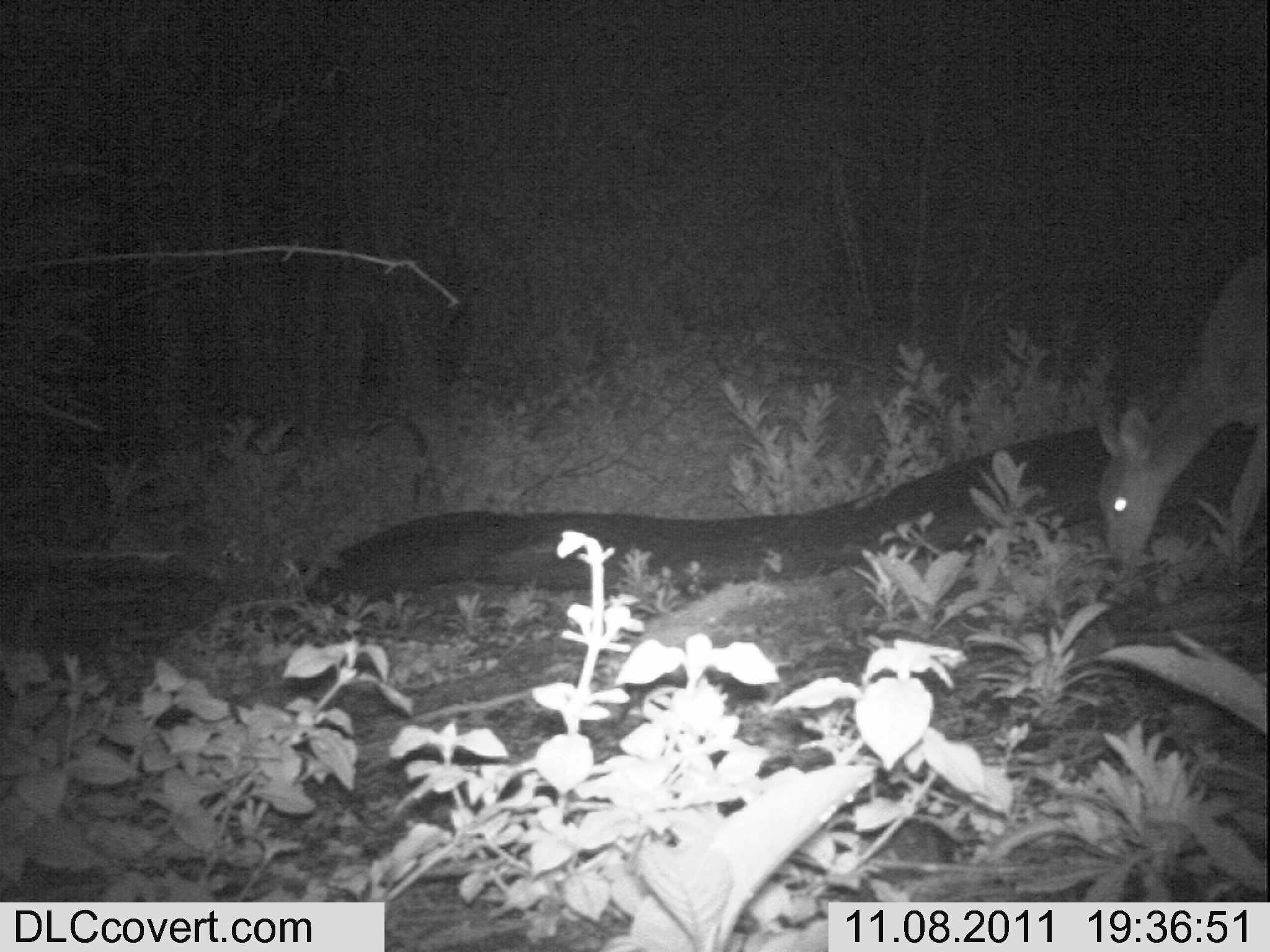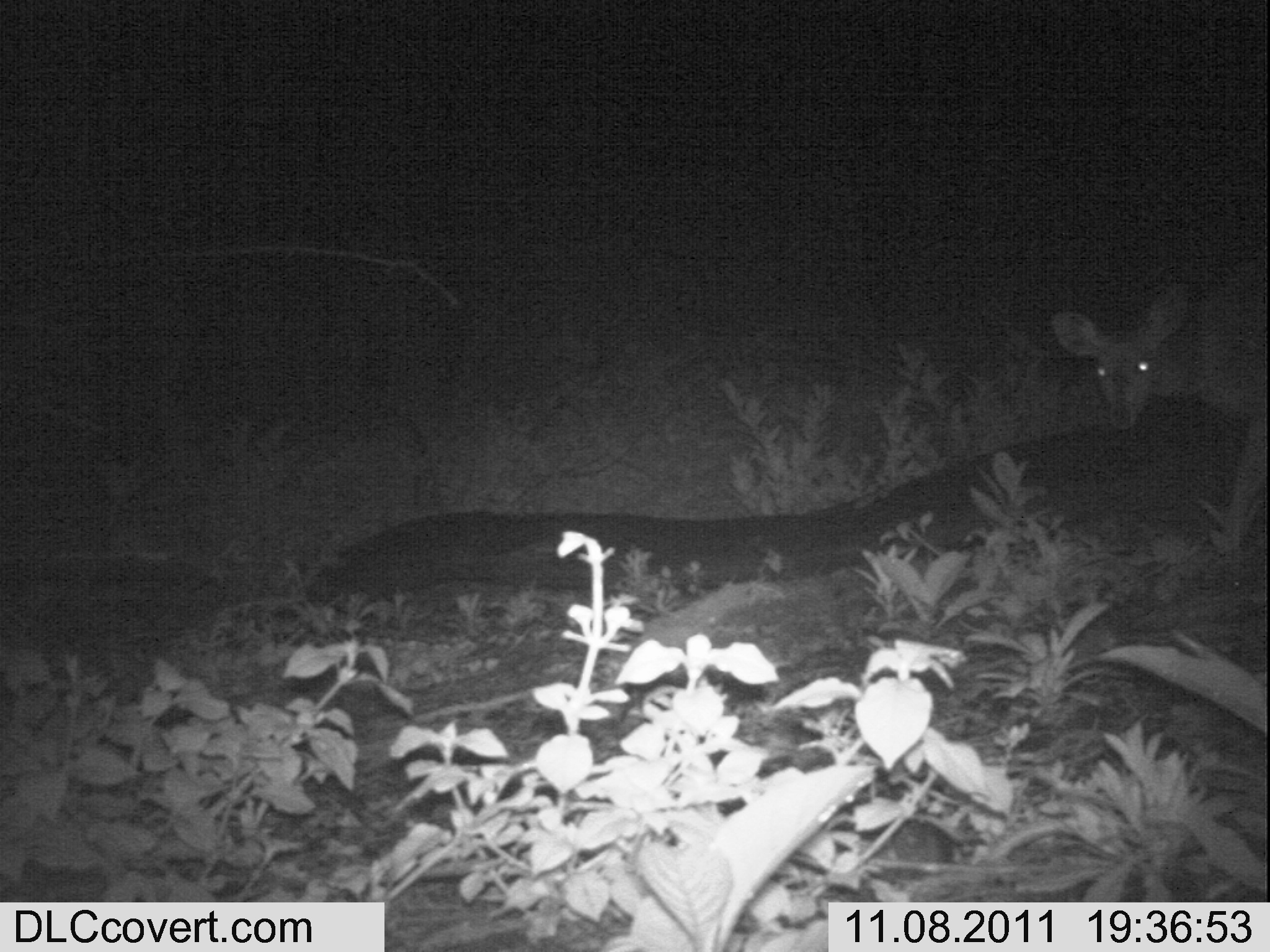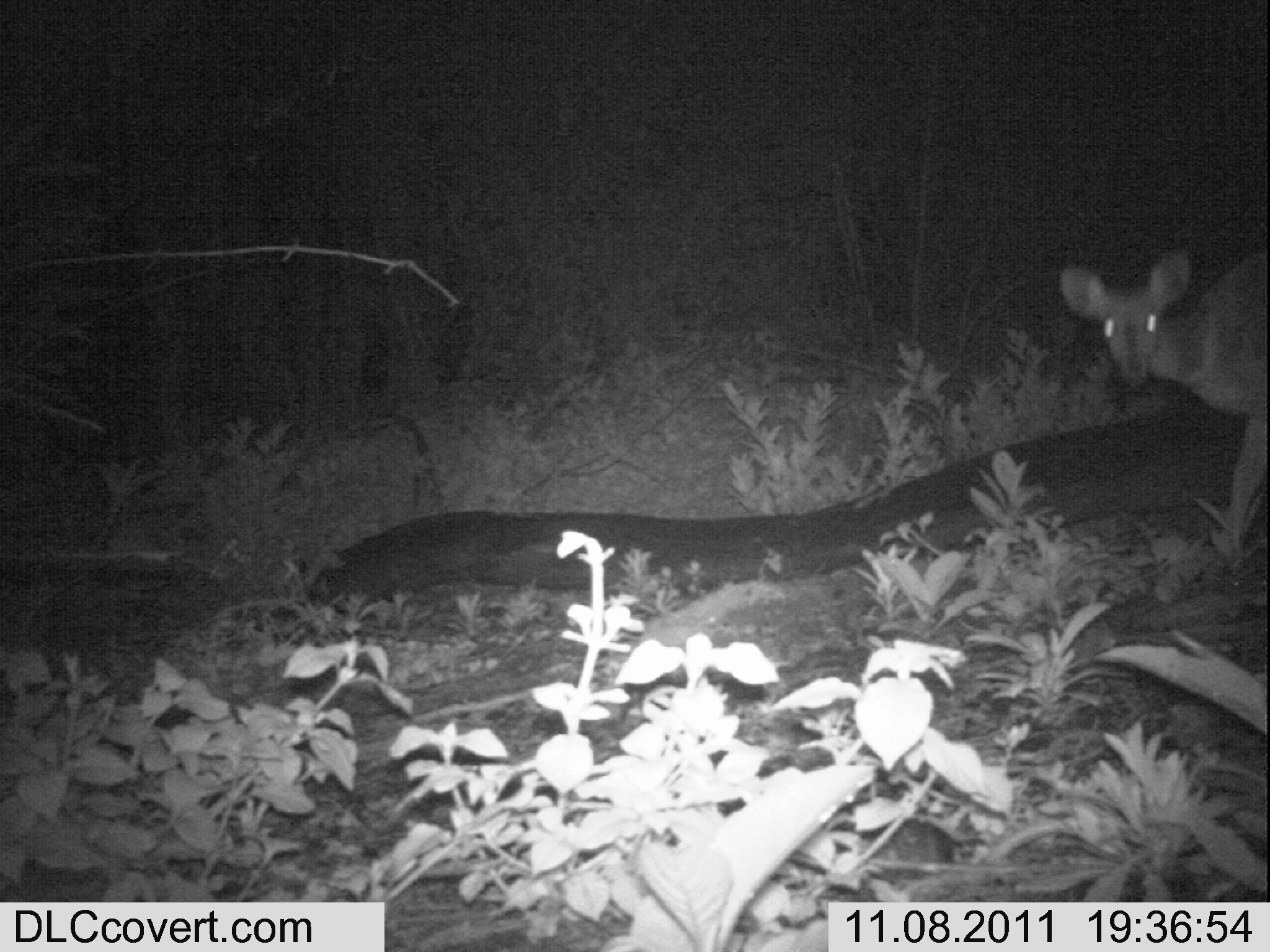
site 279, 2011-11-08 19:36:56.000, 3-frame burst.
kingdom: Animalia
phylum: Chordata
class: Mammalia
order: Artiodactyla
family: Bovidae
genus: Tragelaphus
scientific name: Tragelaphus scriptus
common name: bushbuck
Tragelaphus scriptus (bushbuck), count 1.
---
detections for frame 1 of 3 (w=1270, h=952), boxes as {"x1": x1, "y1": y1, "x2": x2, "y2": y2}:
tragelaphus scriptus: {"x1": 1096, "y1": 251, "x2": 1268, "y2": 572}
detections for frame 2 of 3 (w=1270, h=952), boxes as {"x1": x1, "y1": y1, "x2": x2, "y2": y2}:
tragelaphus scriptus: {"x1": 1052, "y1": 281, "x2": 1268, "y2": 541}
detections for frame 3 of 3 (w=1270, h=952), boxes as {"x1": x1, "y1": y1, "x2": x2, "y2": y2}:
tragelaphus scriptus: {"x1": 1059, "y1": 251, "x2": 1267, "y2": 567}